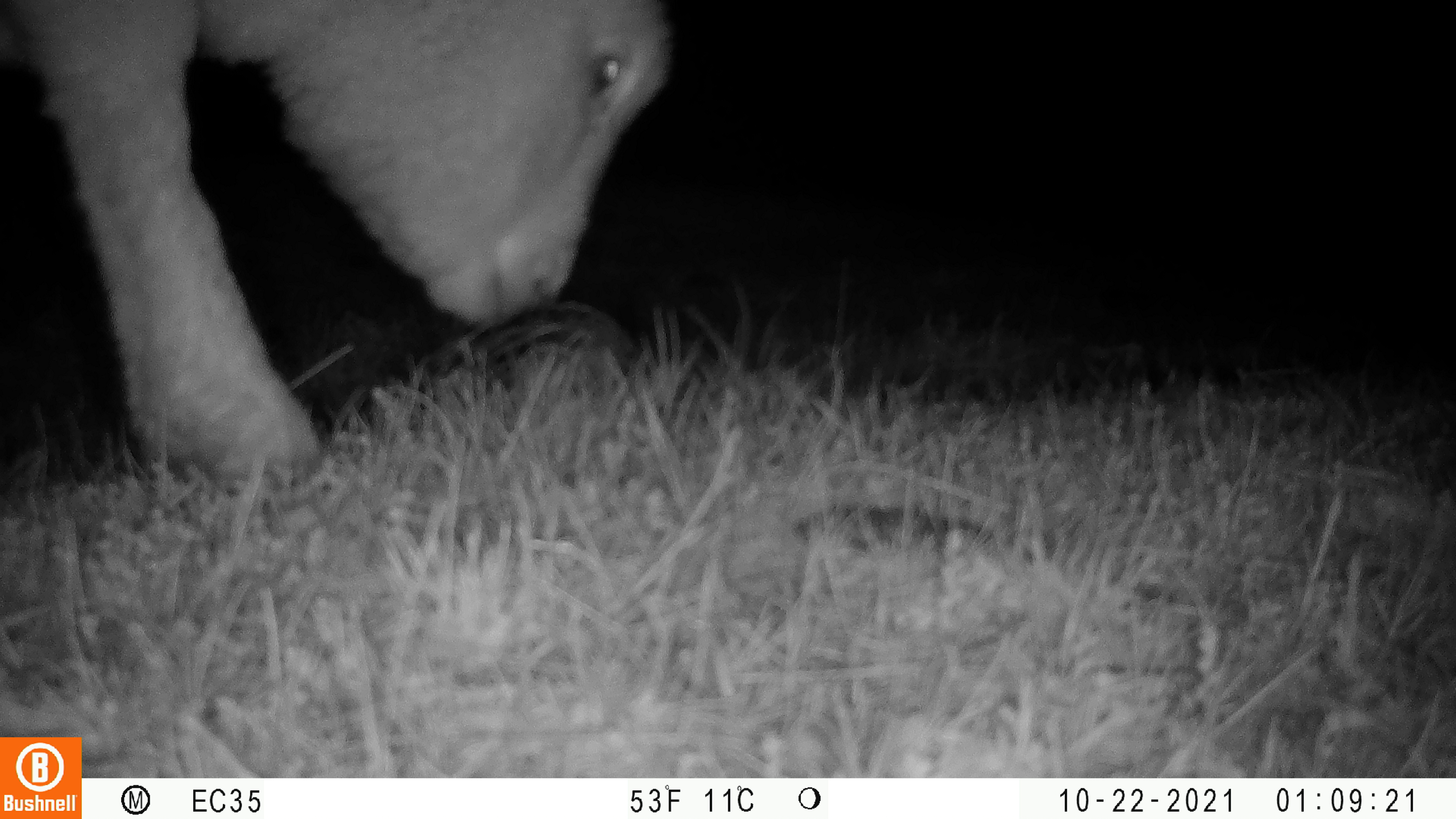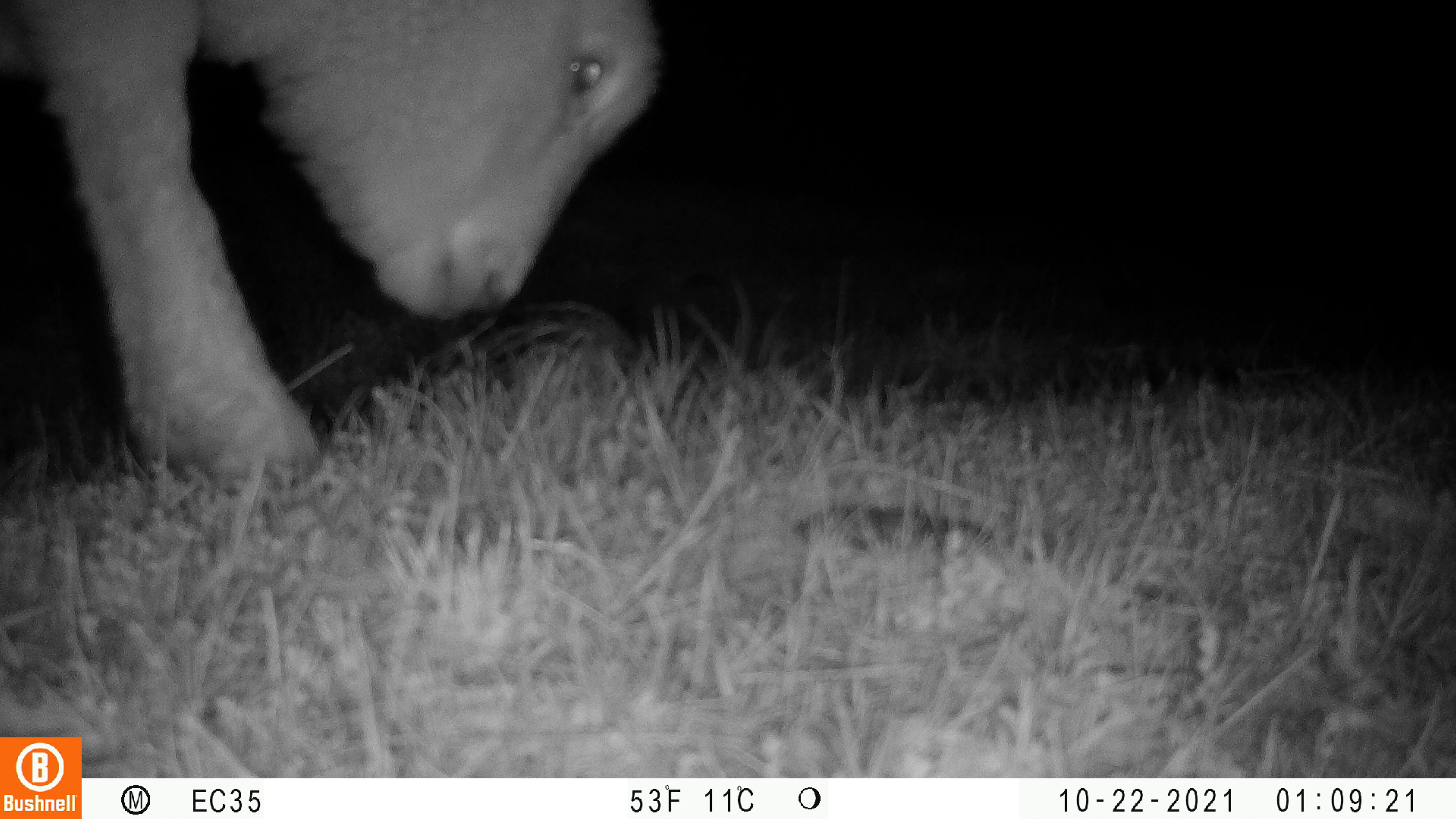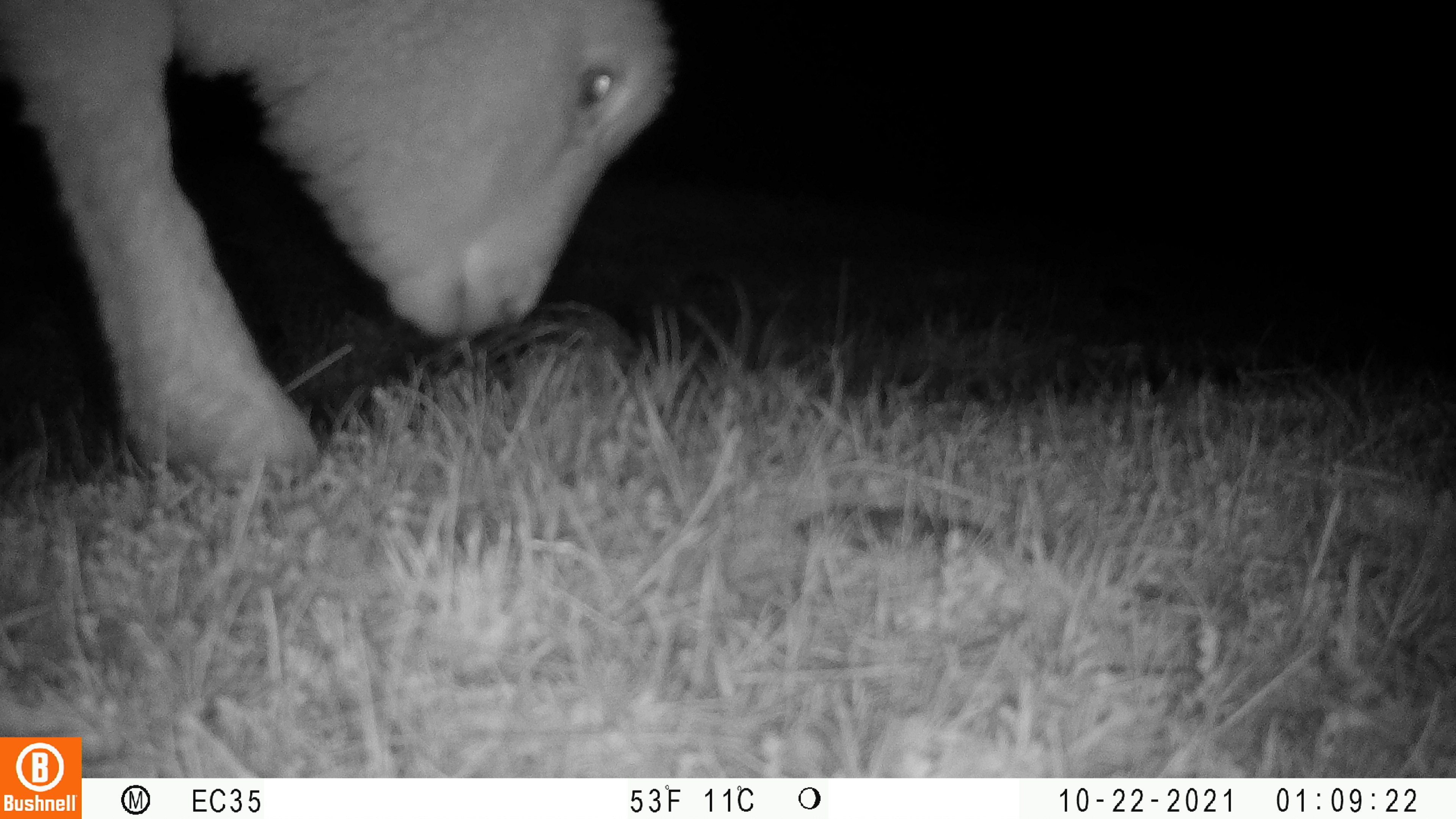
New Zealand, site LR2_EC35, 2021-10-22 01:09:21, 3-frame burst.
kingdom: Animalia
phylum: Chordata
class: Mammalia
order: Artiodactyla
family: Bovidae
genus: Bos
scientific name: Bos taurus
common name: domestic cow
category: cow